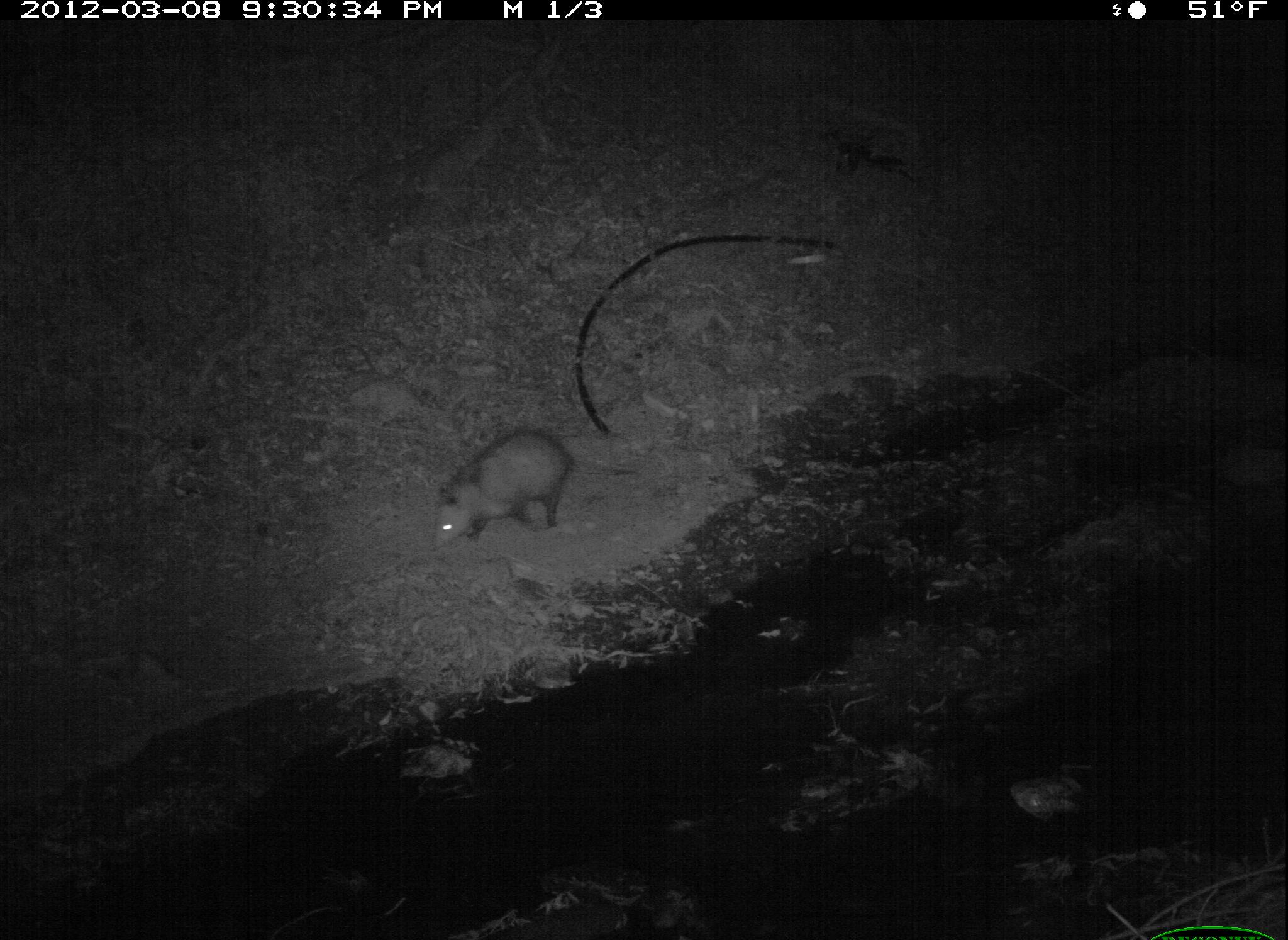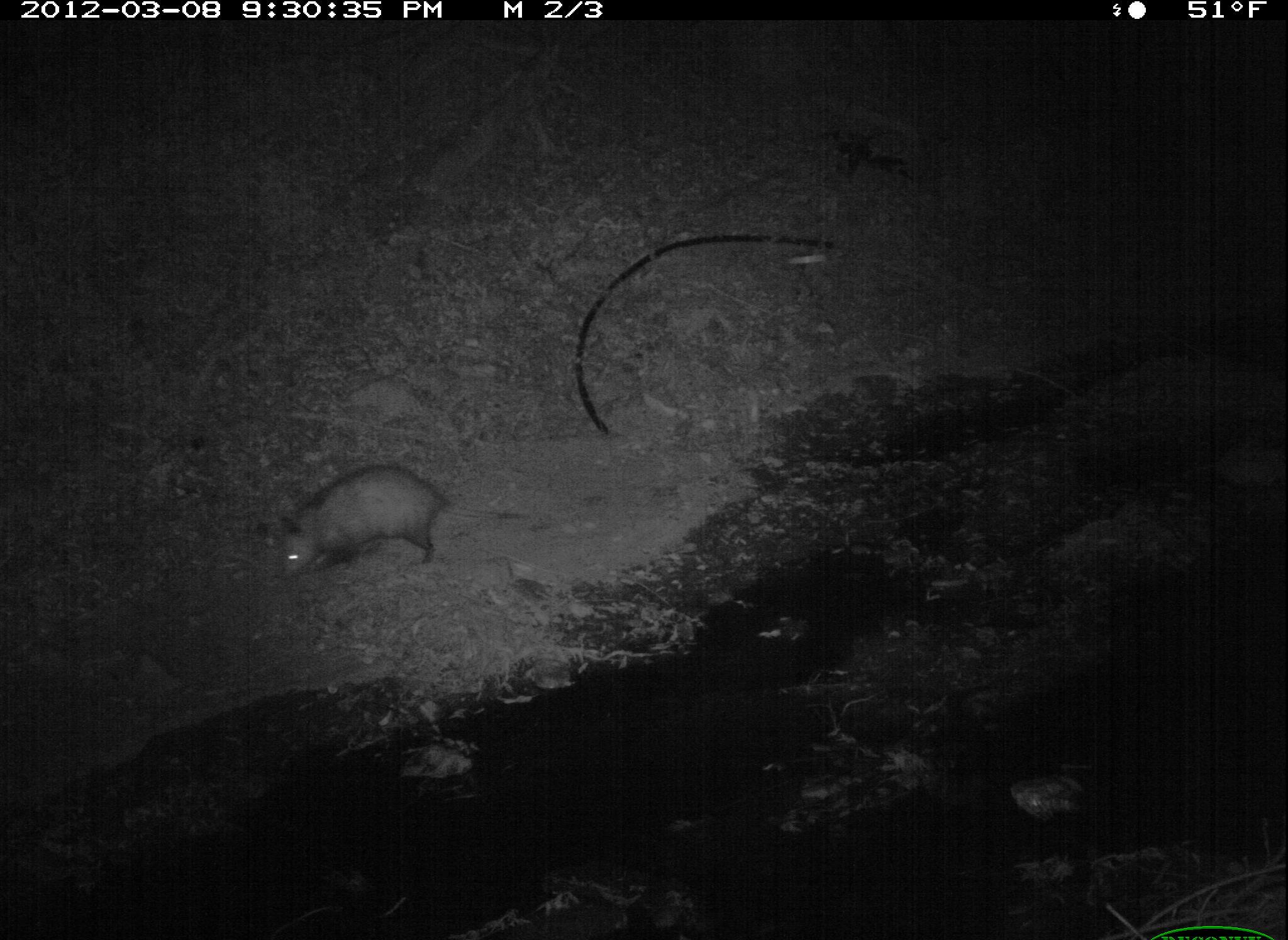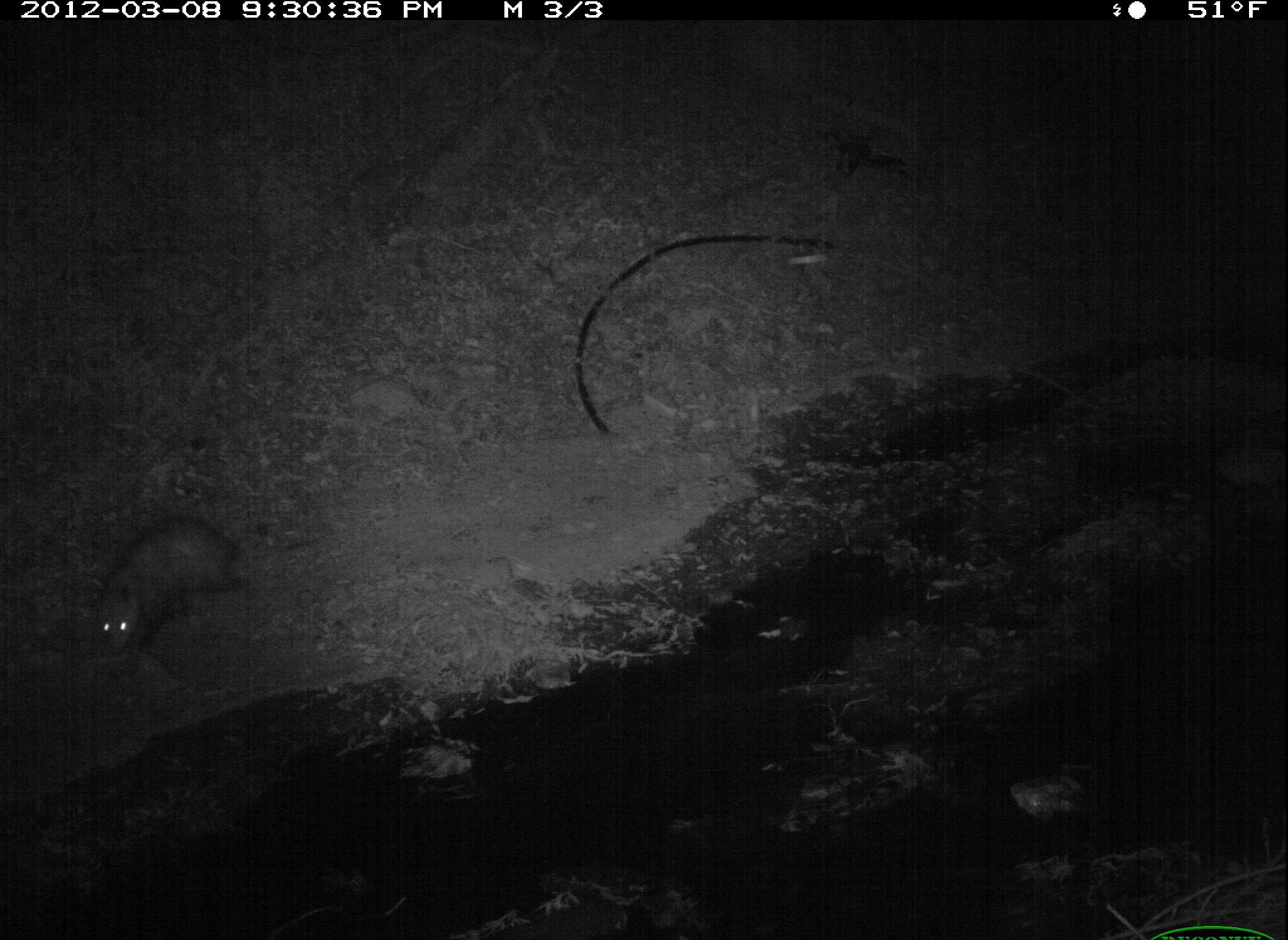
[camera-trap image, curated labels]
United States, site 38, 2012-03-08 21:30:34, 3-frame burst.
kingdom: Animalia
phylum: Chordata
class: Mammalia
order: Didelphimorphia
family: Didelphidae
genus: Didelphis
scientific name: Didelphis virginiana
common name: virginia opossum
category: opossum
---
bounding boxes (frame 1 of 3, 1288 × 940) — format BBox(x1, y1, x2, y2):
opossum: BBox(417, 411, 652, 554)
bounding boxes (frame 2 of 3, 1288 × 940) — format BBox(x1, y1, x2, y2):
opossum: BBox(262, 456, 460, 586)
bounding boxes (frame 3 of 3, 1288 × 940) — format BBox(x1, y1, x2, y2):
opossum: BBox(89, 494, 259, 673)